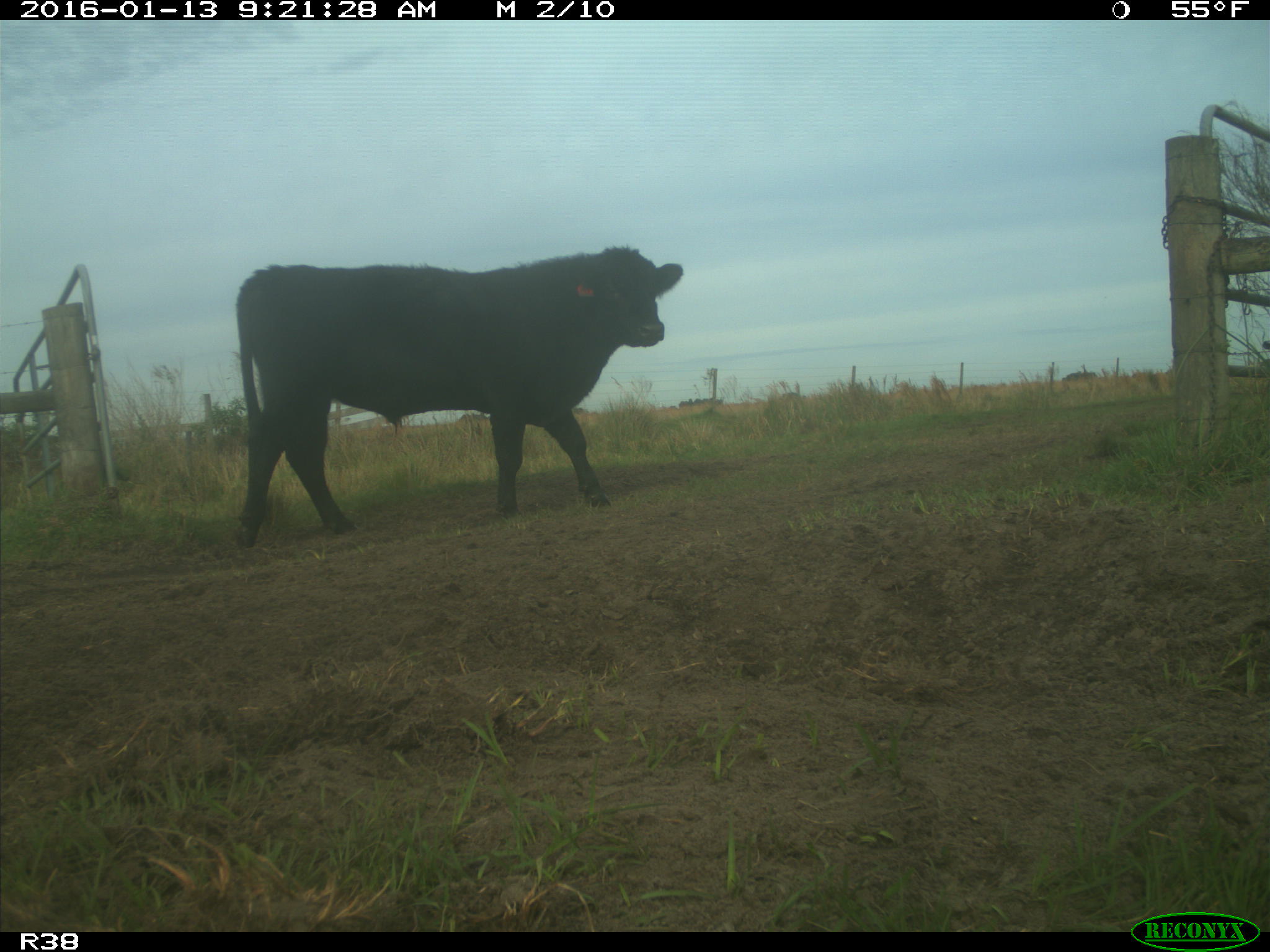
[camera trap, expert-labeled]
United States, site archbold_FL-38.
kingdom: Animalia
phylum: Chordata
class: Mammalia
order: Artiodactyla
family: Bovidae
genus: Bos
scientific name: Bos taurus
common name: domestic cow